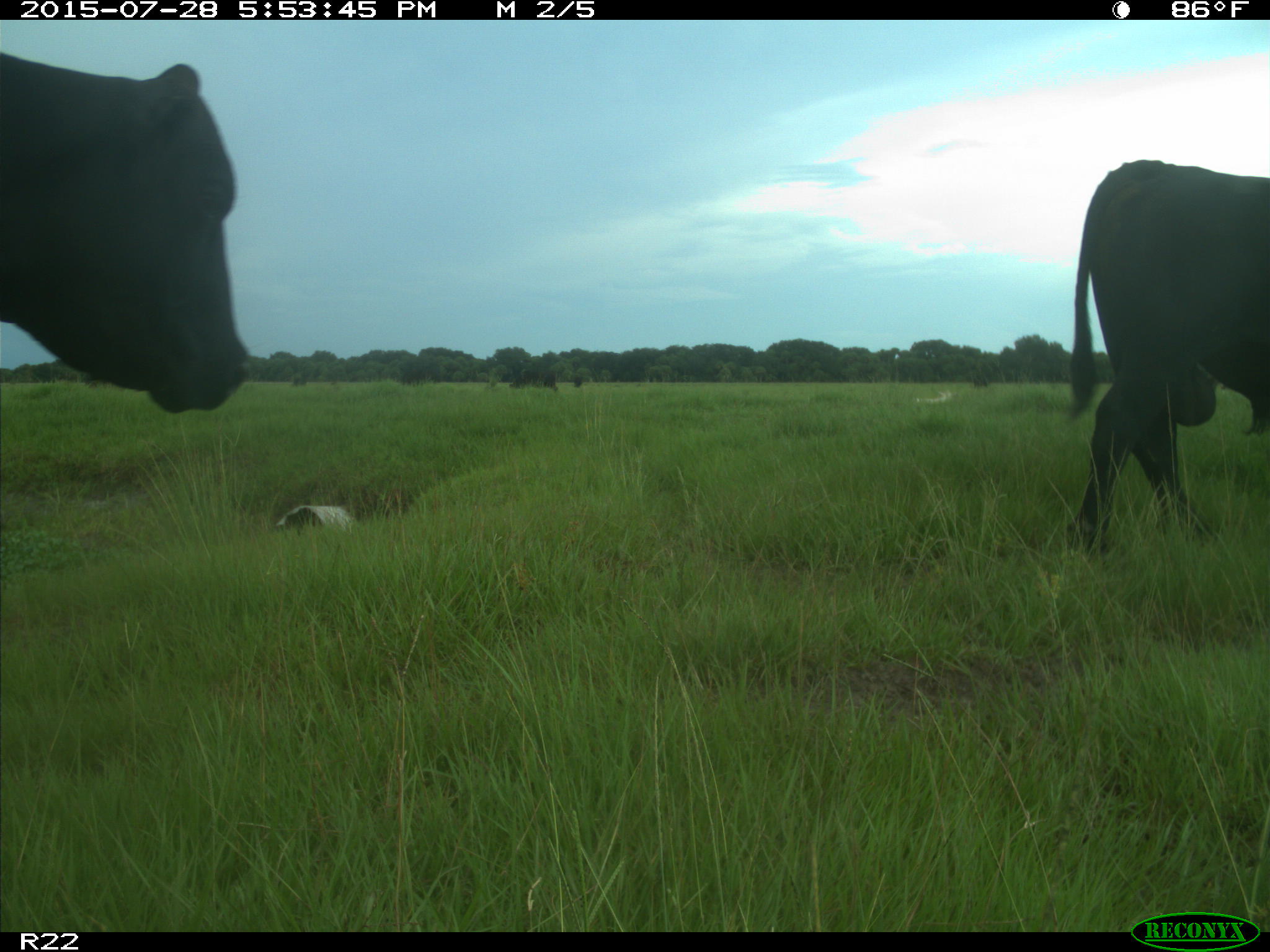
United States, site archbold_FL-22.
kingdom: Animalia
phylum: Chordata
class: Mammalia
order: Artiodactyla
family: Bovidae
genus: Bos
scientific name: Bos taurus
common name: domestic cow